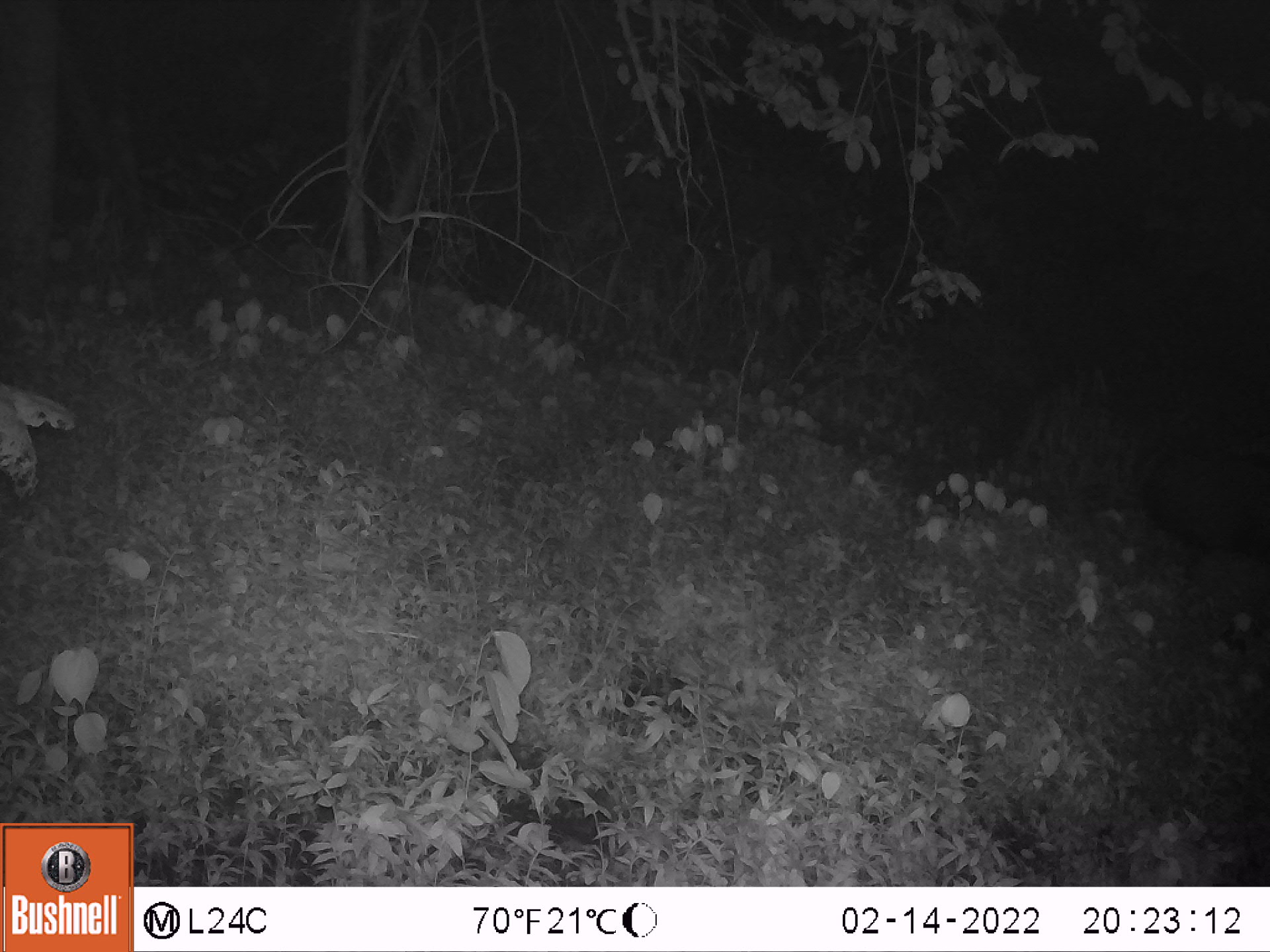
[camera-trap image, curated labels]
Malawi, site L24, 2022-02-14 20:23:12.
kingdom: Animalia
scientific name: Animalia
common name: other animal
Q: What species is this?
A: Other animal (Animalia).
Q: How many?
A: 1.